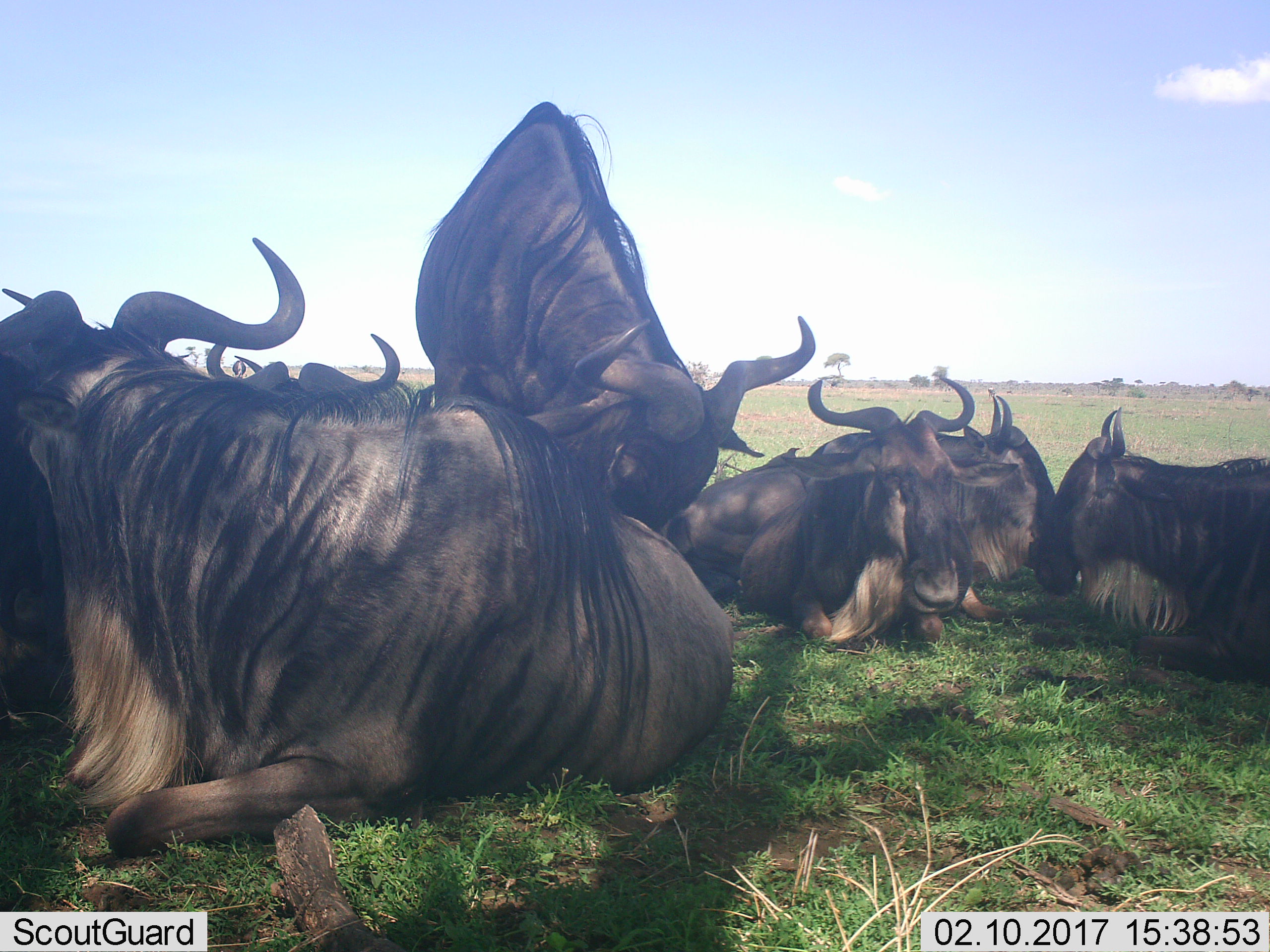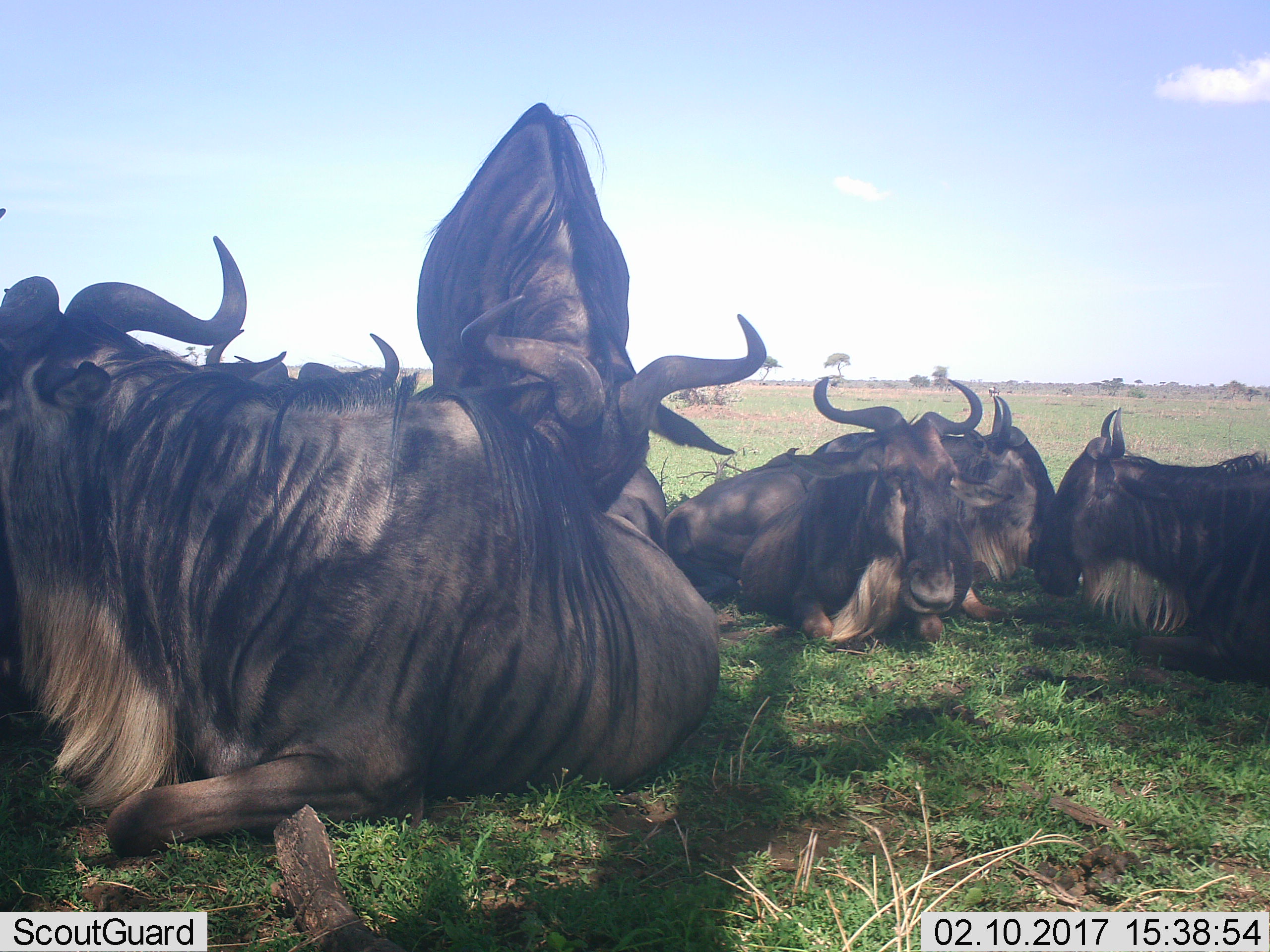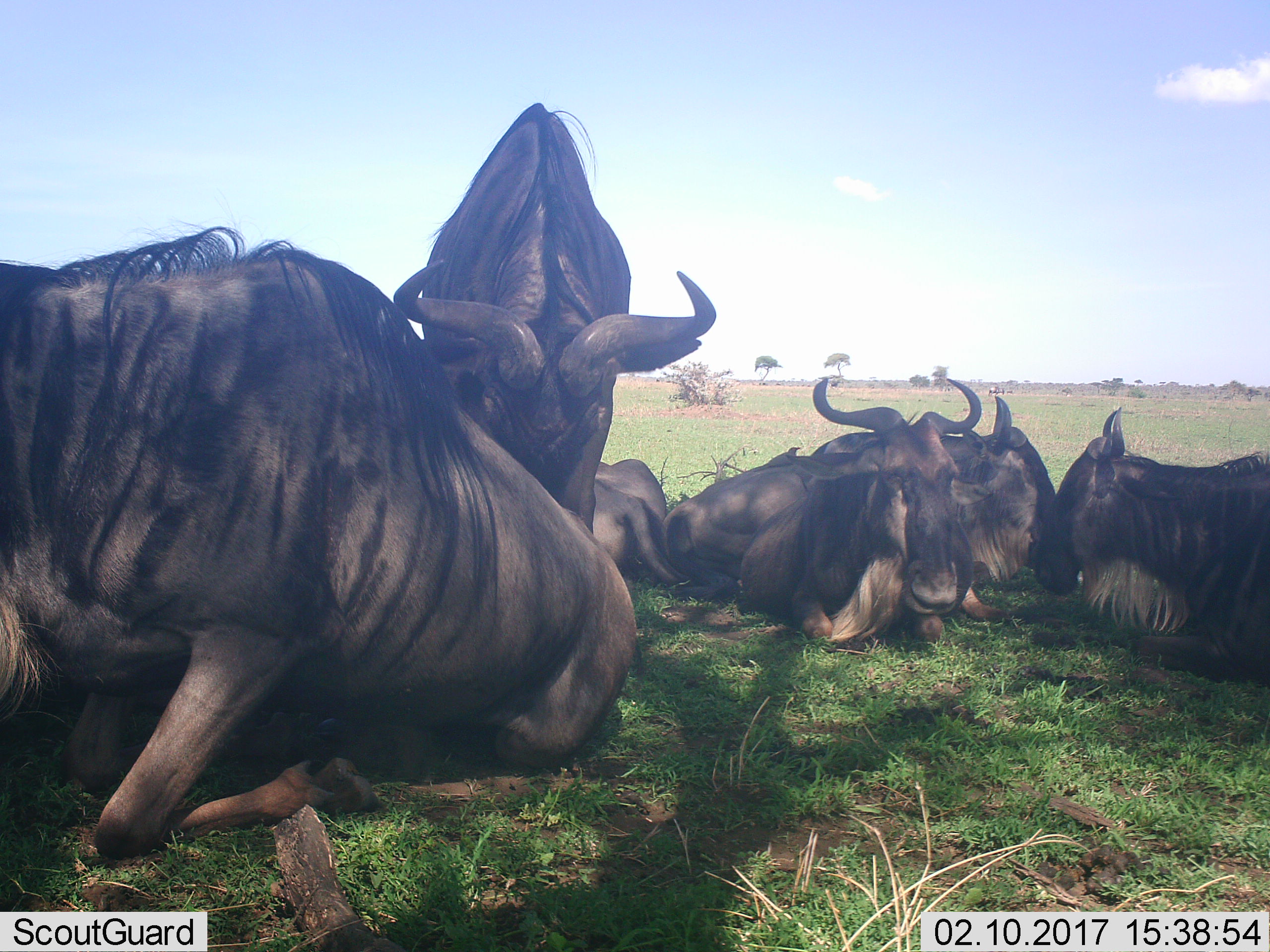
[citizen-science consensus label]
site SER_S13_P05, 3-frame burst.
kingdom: Animalia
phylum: Chordata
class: Mammalia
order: Artiodactyla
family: Bovidae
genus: Connochaetes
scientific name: Connochaetes taurinus taurinus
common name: blue wildebeest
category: wildebeestblue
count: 8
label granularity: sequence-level